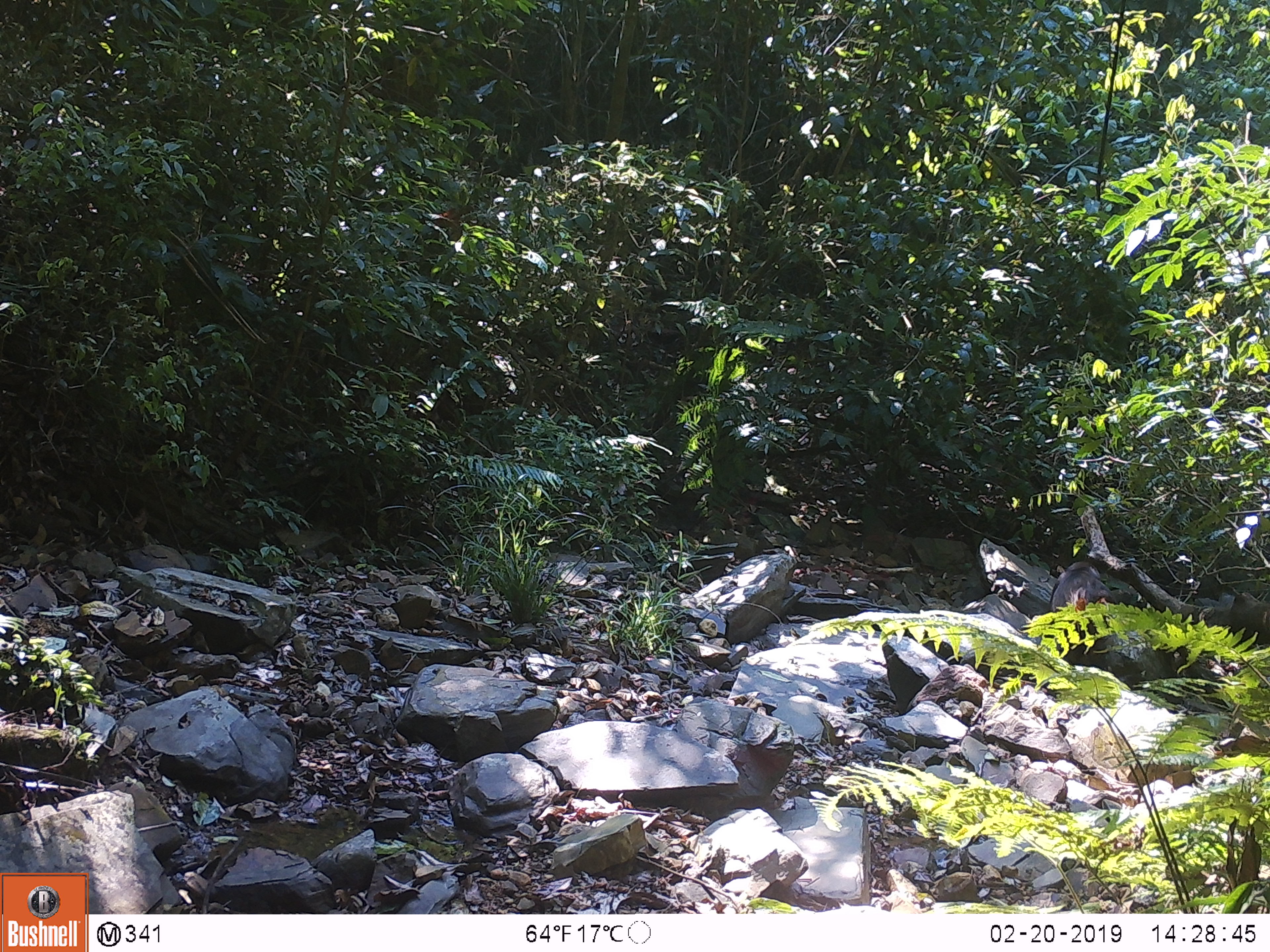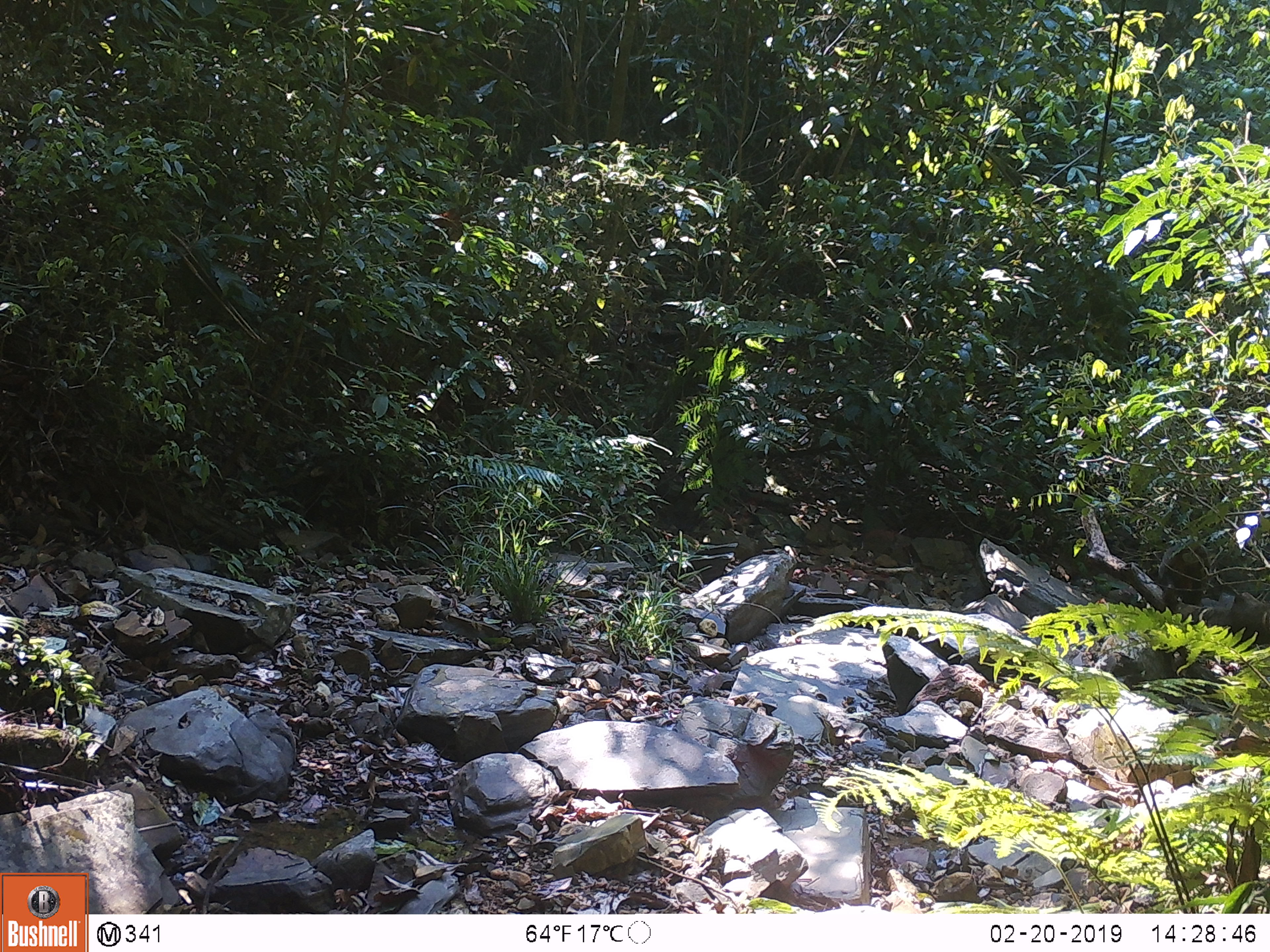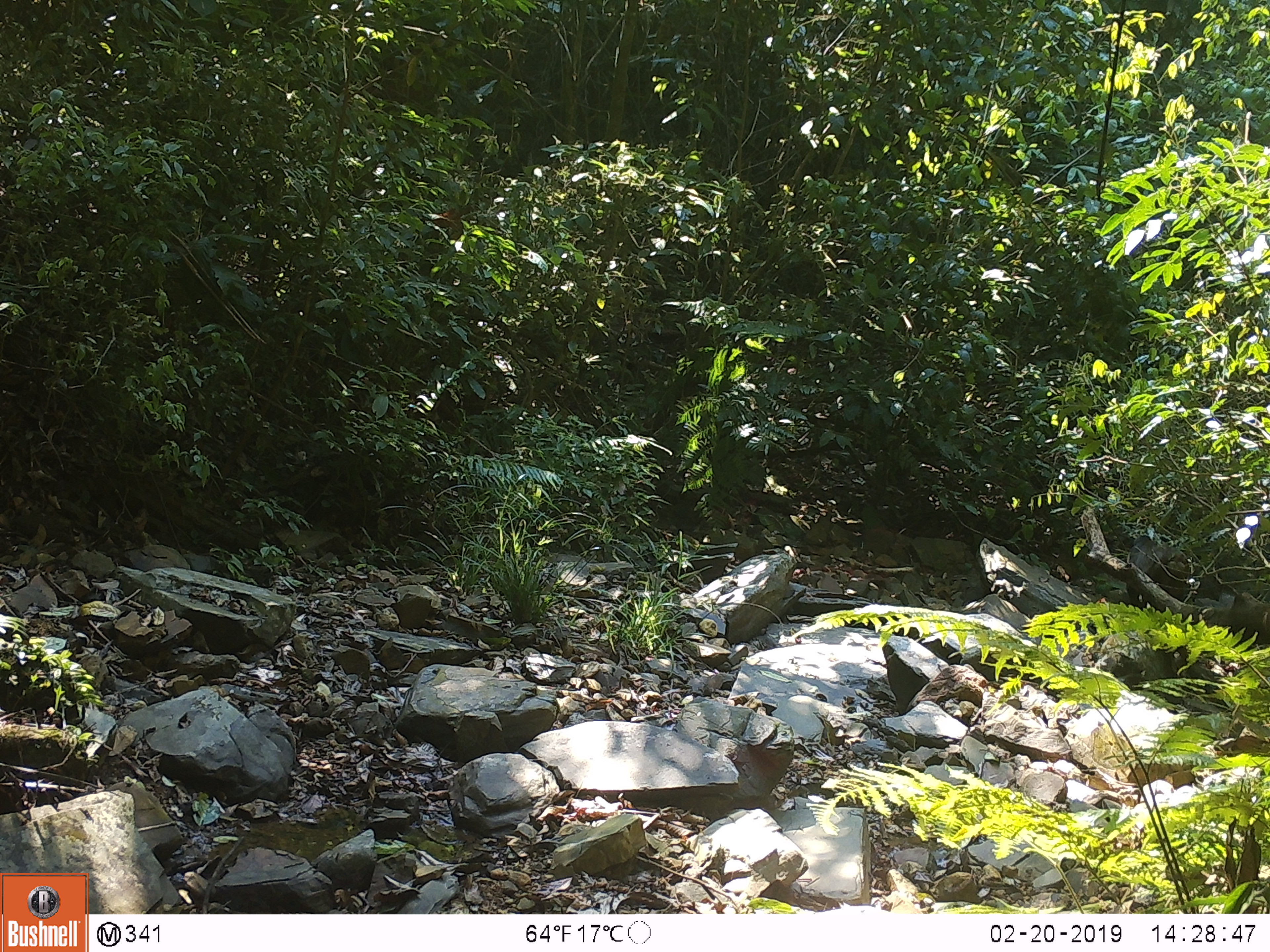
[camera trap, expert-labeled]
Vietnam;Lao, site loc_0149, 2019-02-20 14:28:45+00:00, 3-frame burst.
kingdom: Animalia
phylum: Chordata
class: Mammalia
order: Primates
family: Cercopithecidae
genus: Macaca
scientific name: Macaca arctoides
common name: stump-tailed macaque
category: stump tailed macaque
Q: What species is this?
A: Stump tailed macaque (stump-tailed macaque) (Macaca arctoides).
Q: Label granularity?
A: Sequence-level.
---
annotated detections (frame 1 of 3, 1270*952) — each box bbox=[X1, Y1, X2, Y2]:
stump tailed macaque: bbox=[1050, 560, 1119, 612]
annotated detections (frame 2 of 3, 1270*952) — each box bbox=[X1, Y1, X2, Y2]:
stump tailed macaque: bbox=[1157, 539, 1212, 605]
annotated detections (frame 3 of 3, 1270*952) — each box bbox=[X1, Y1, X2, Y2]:
stump tailed macaque: bbox=[1125, 534, 1192, 611]